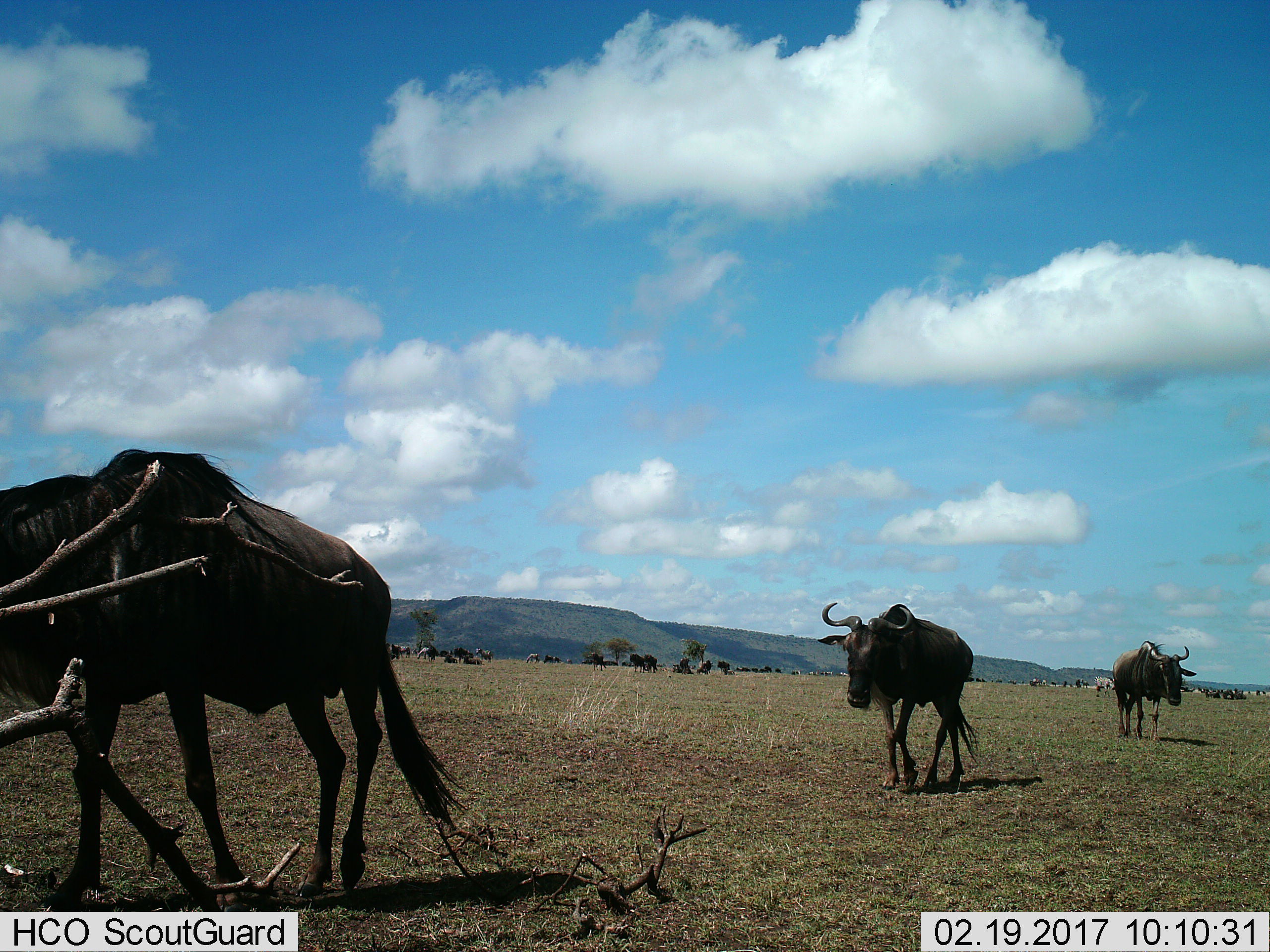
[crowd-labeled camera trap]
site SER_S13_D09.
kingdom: Animalia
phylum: Chordata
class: Mammalia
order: Artiodactyla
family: Bovidae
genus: Connochaetes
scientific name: Connochaetes taurinus taurinus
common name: blue wildebeest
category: wildebeestblue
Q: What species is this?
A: Wildebeestblue (blue wildebeest) (Connochaetes taurinus taurinus).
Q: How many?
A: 11-50.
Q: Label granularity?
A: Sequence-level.